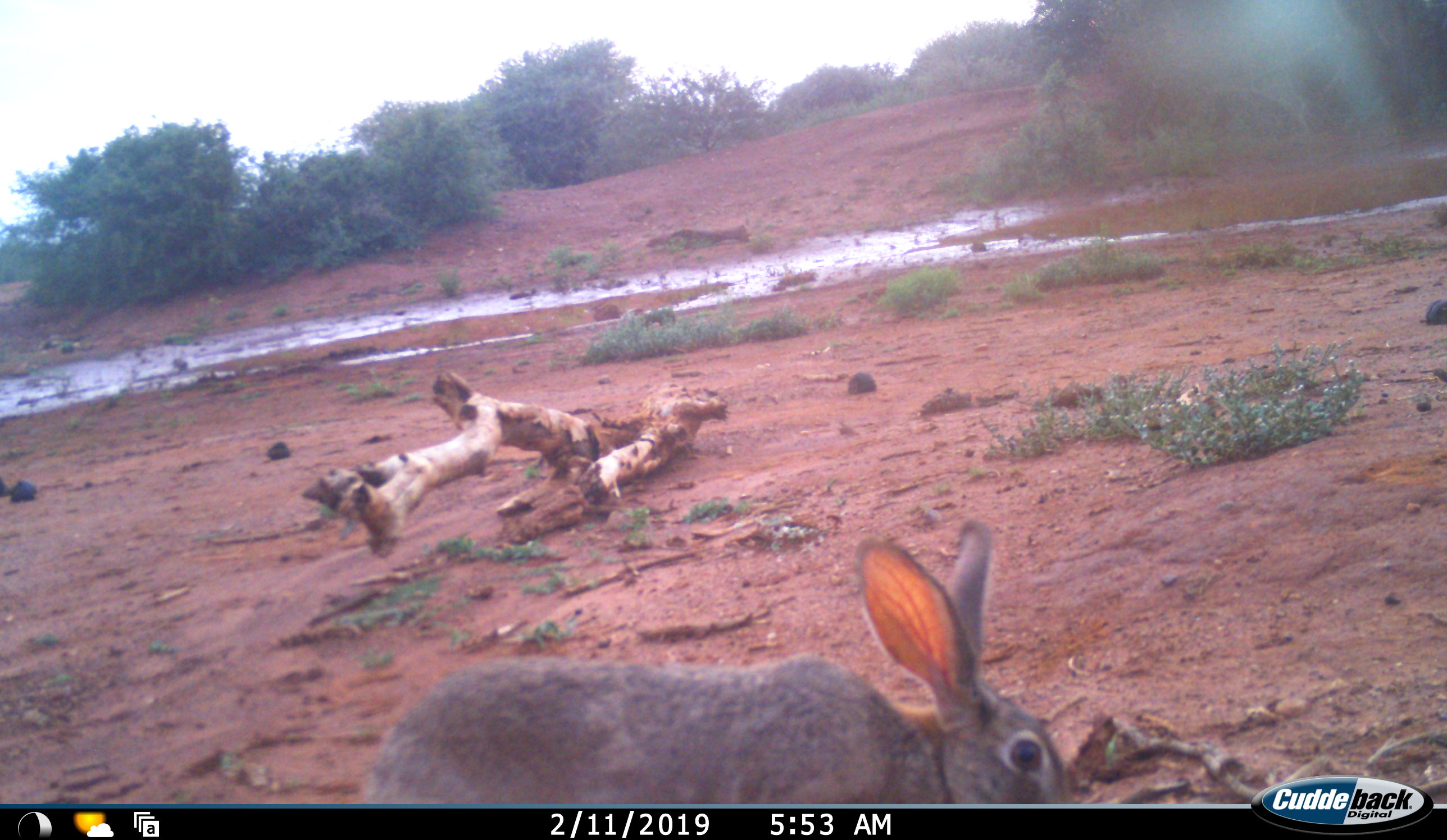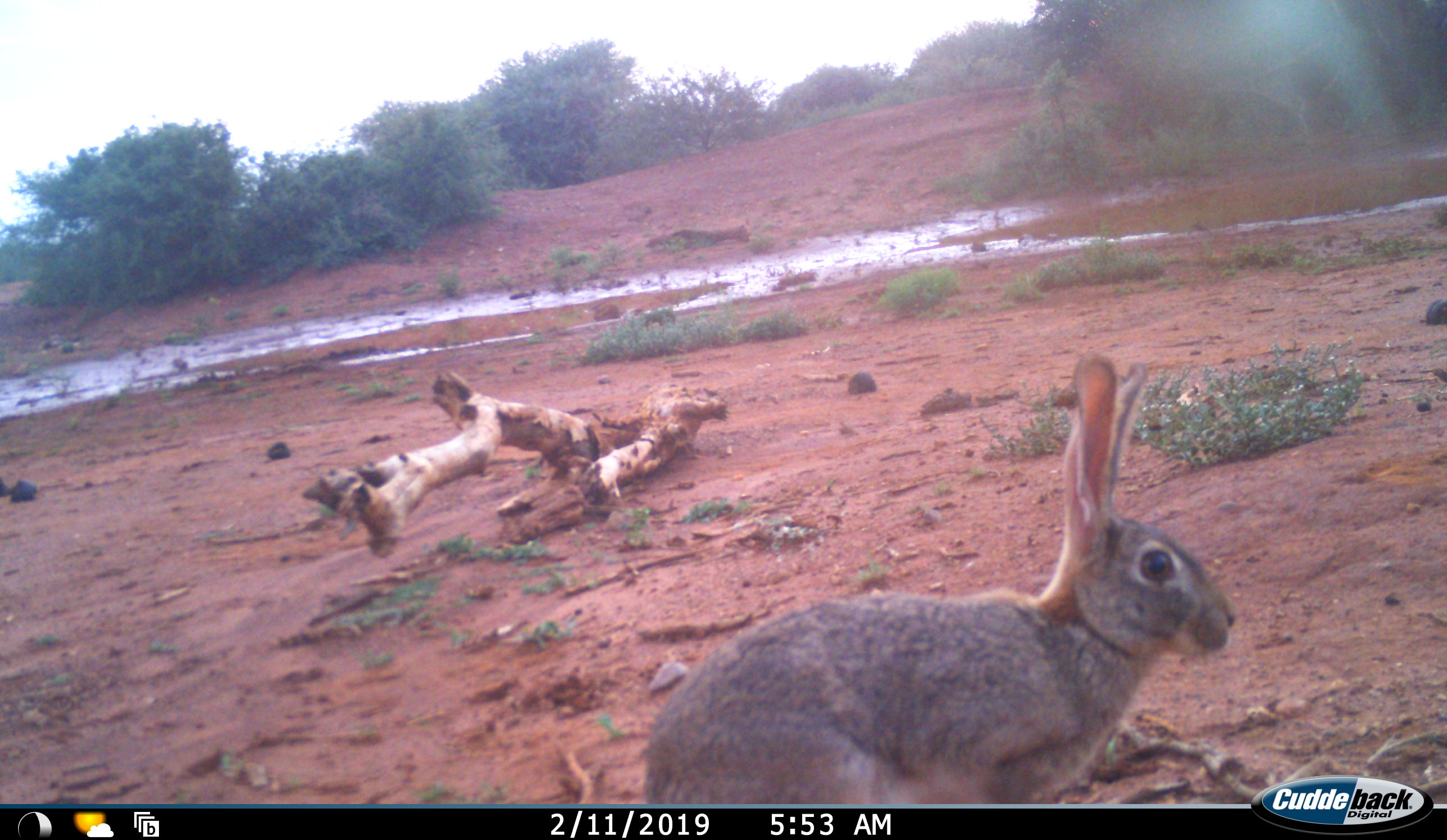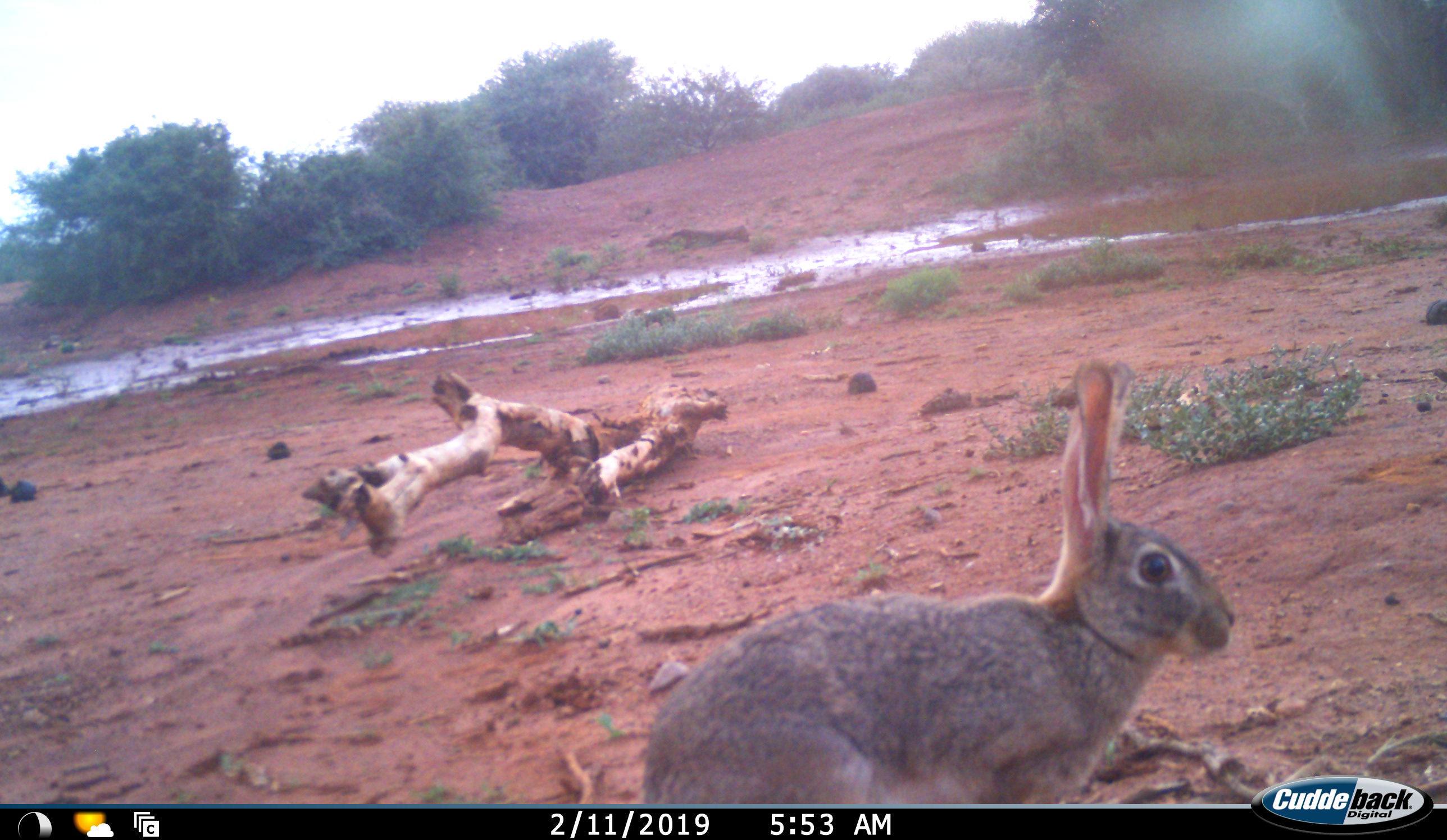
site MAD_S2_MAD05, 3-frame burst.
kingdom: Animalia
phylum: Chordata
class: Mammalia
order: Carnivora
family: Herpestidae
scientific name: Herpestidae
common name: mongoose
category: mongooseunknown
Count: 1.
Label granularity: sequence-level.